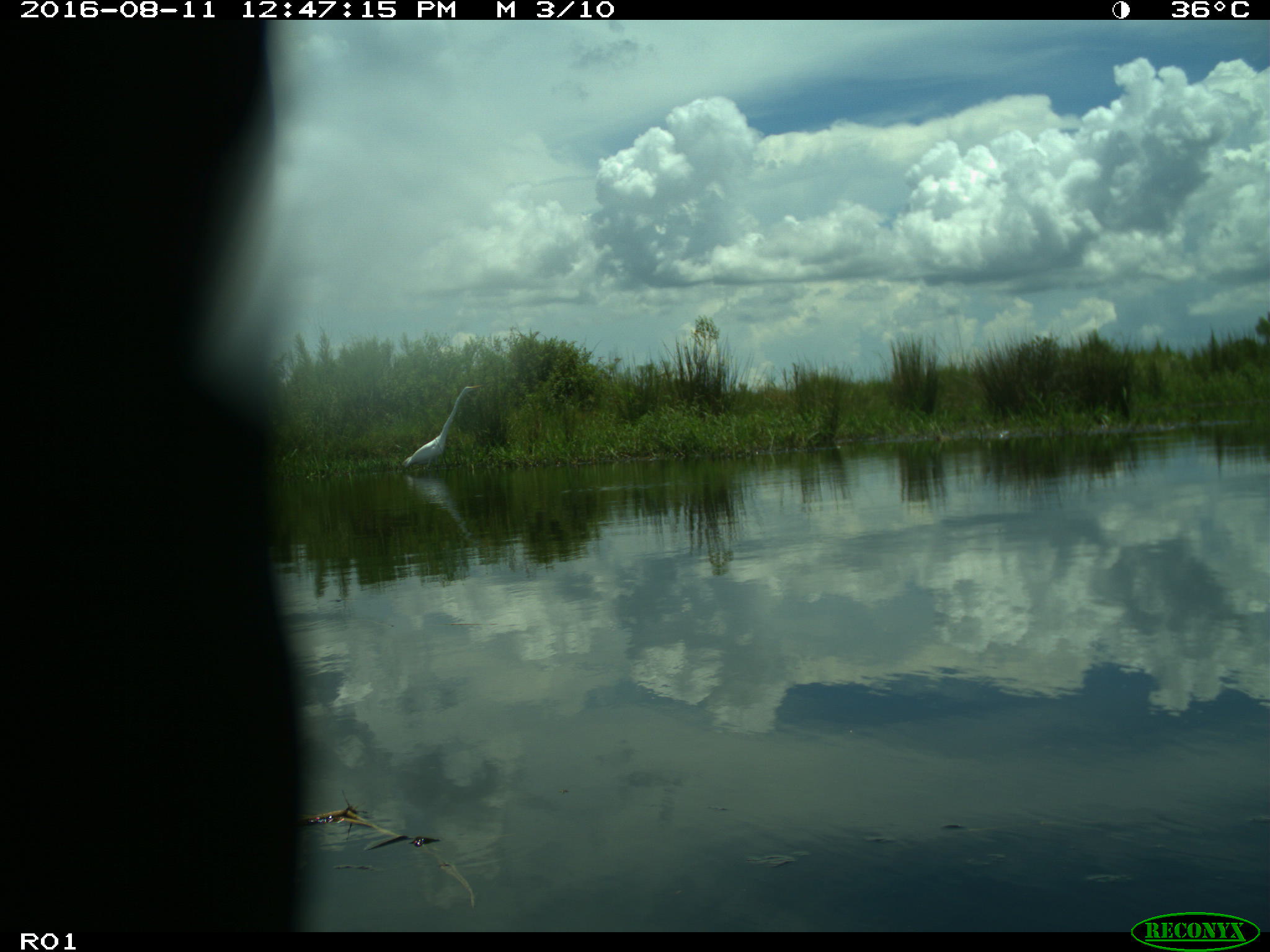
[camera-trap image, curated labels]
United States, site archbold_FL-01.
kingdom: Animalia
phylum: Chordata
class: Aves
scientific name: Aves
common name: birds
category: unidentified bird